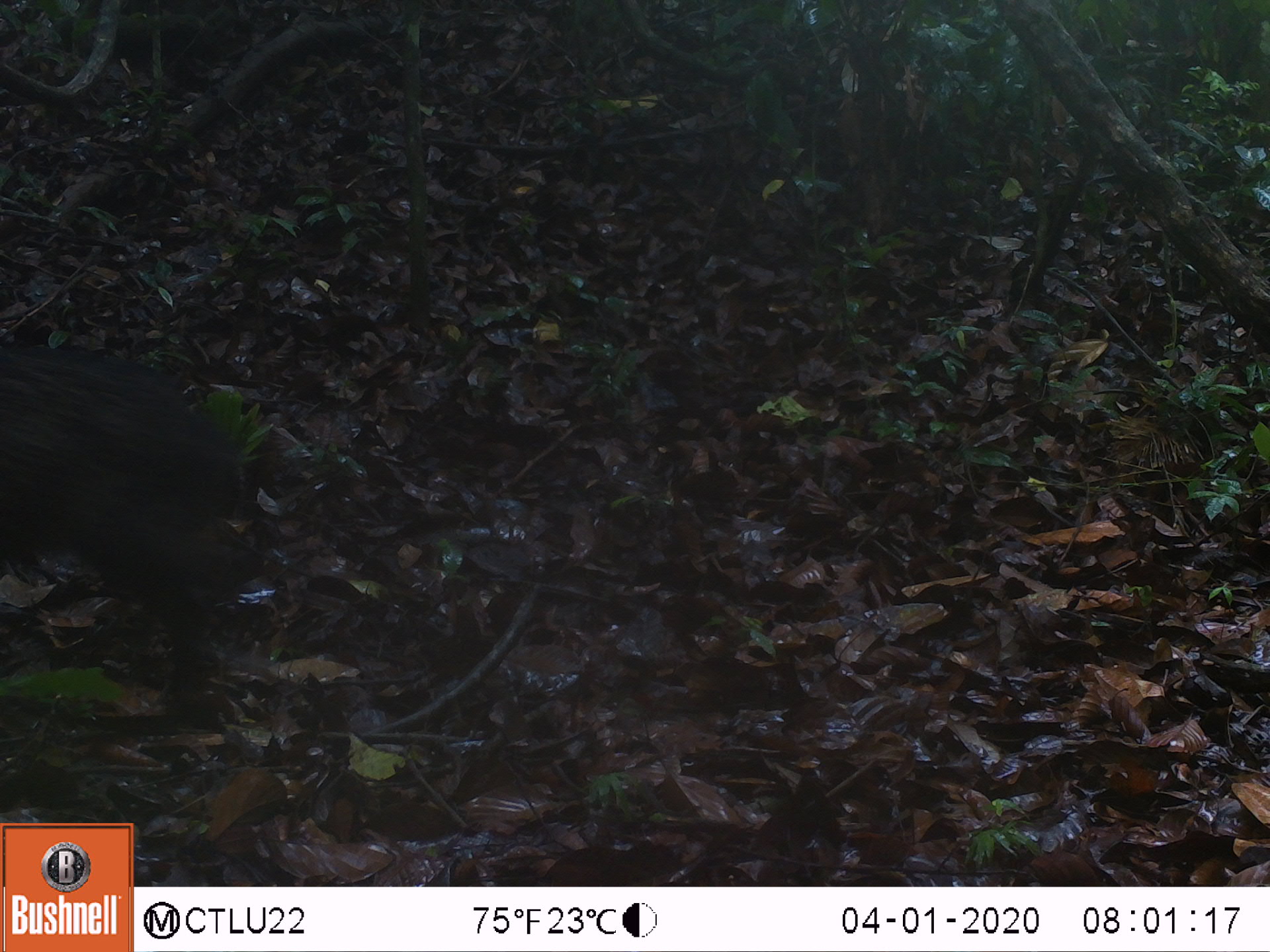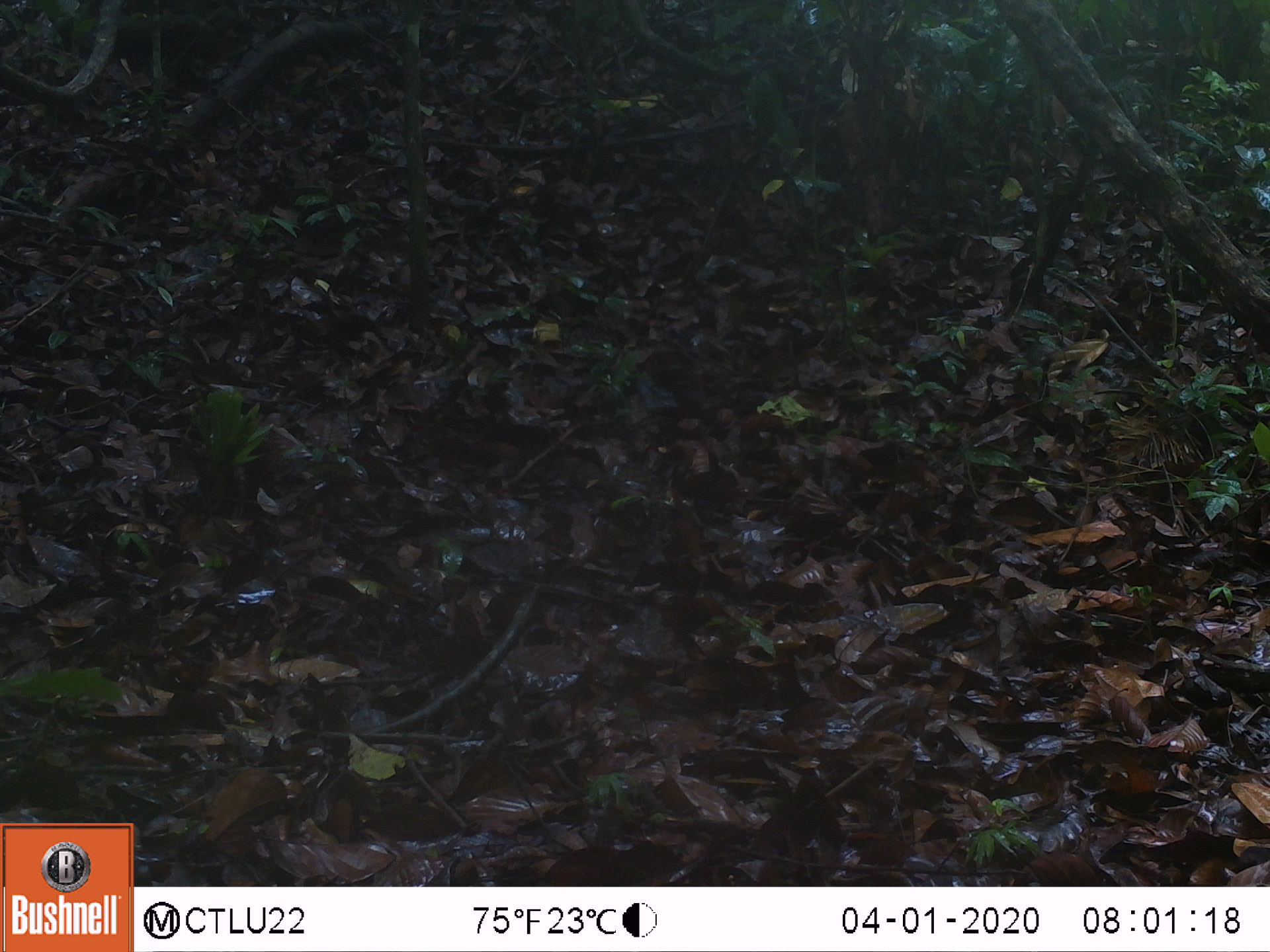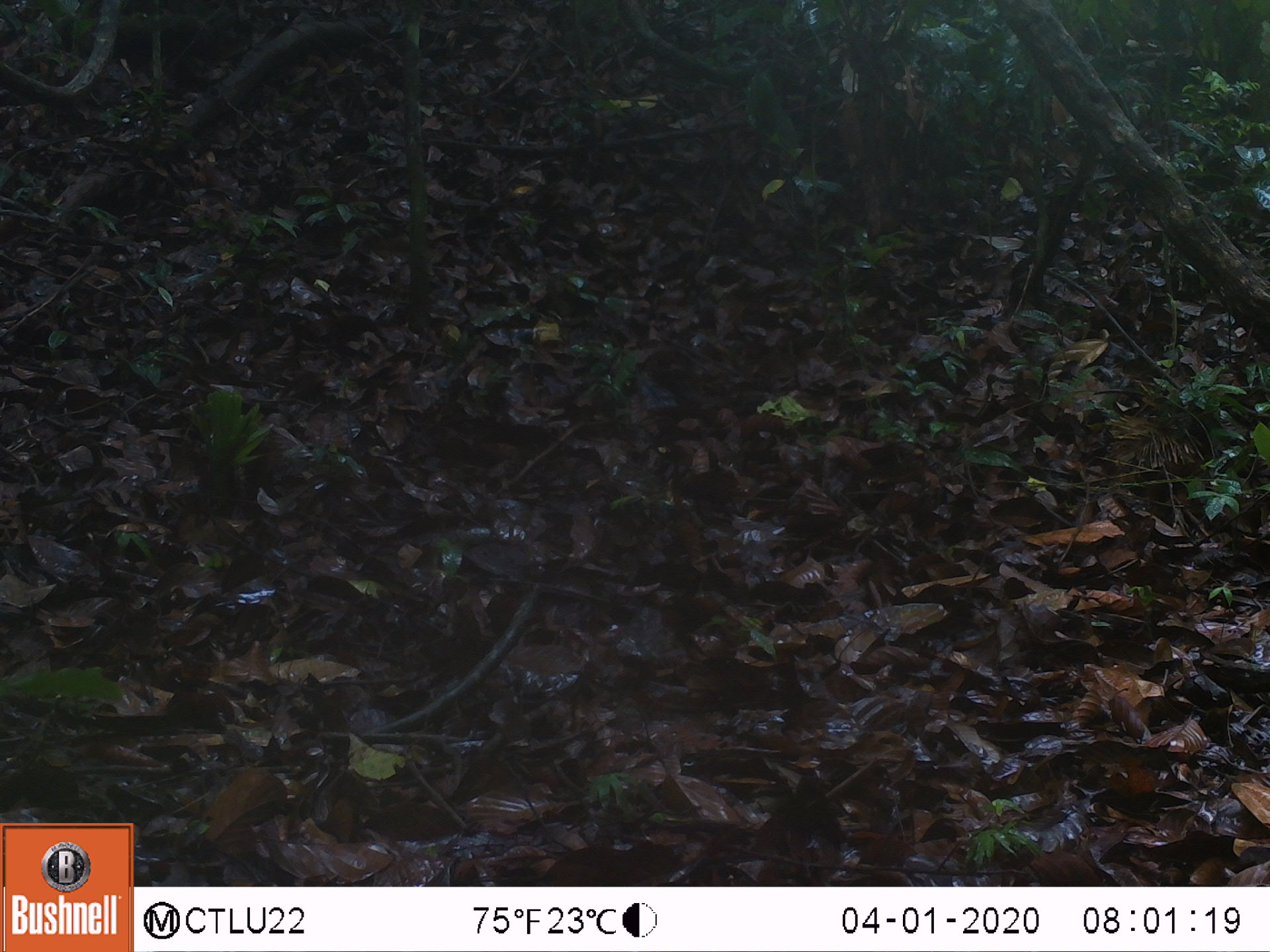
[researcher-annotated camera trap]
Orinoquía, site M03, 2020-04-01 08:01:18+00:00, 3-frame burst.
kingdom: Animalia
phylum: Chordata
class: Mammalia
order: Artiodactyla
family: Tayassuidae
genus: Pecari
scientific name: Pecari tajacu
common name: collared peccary